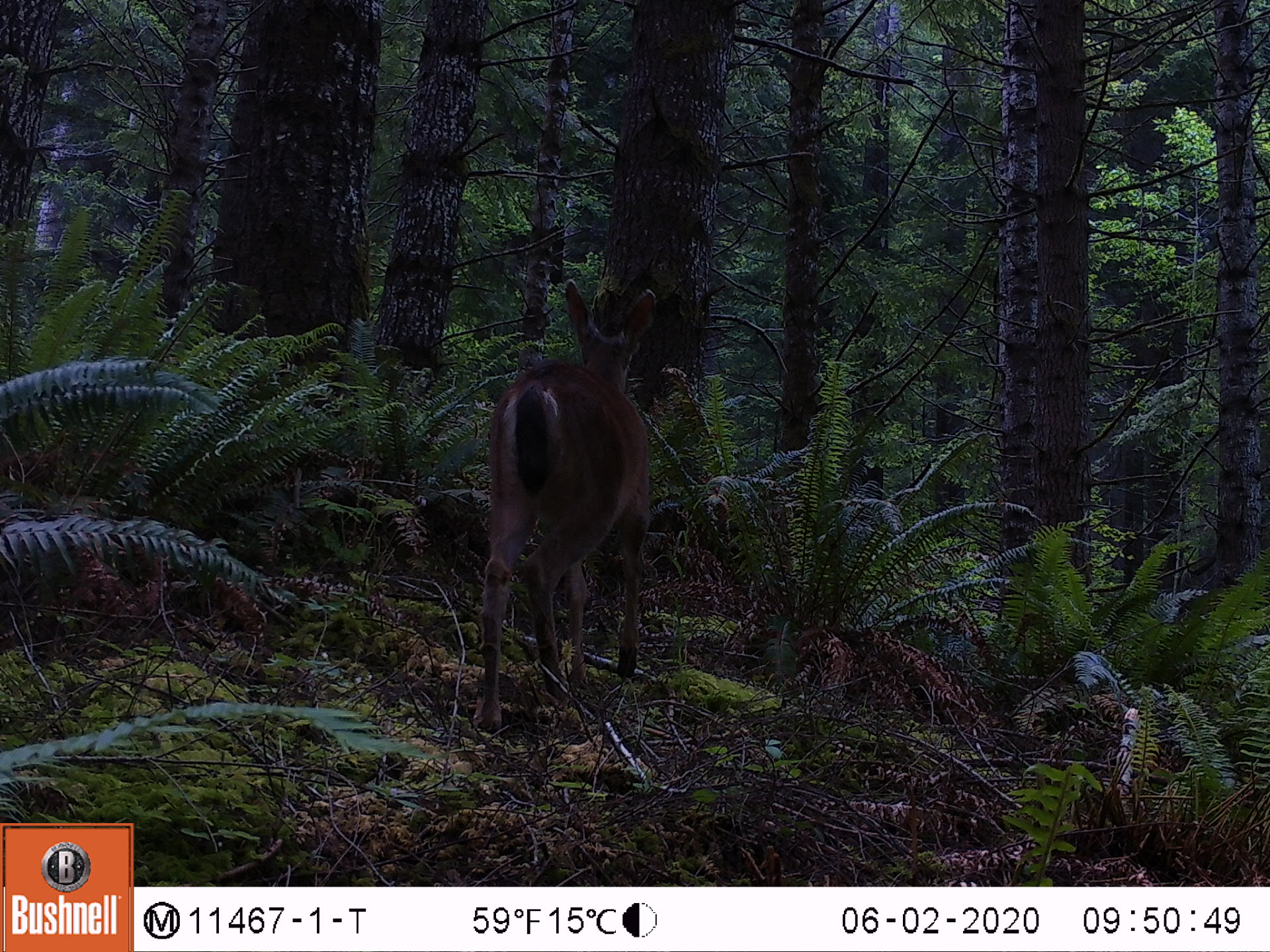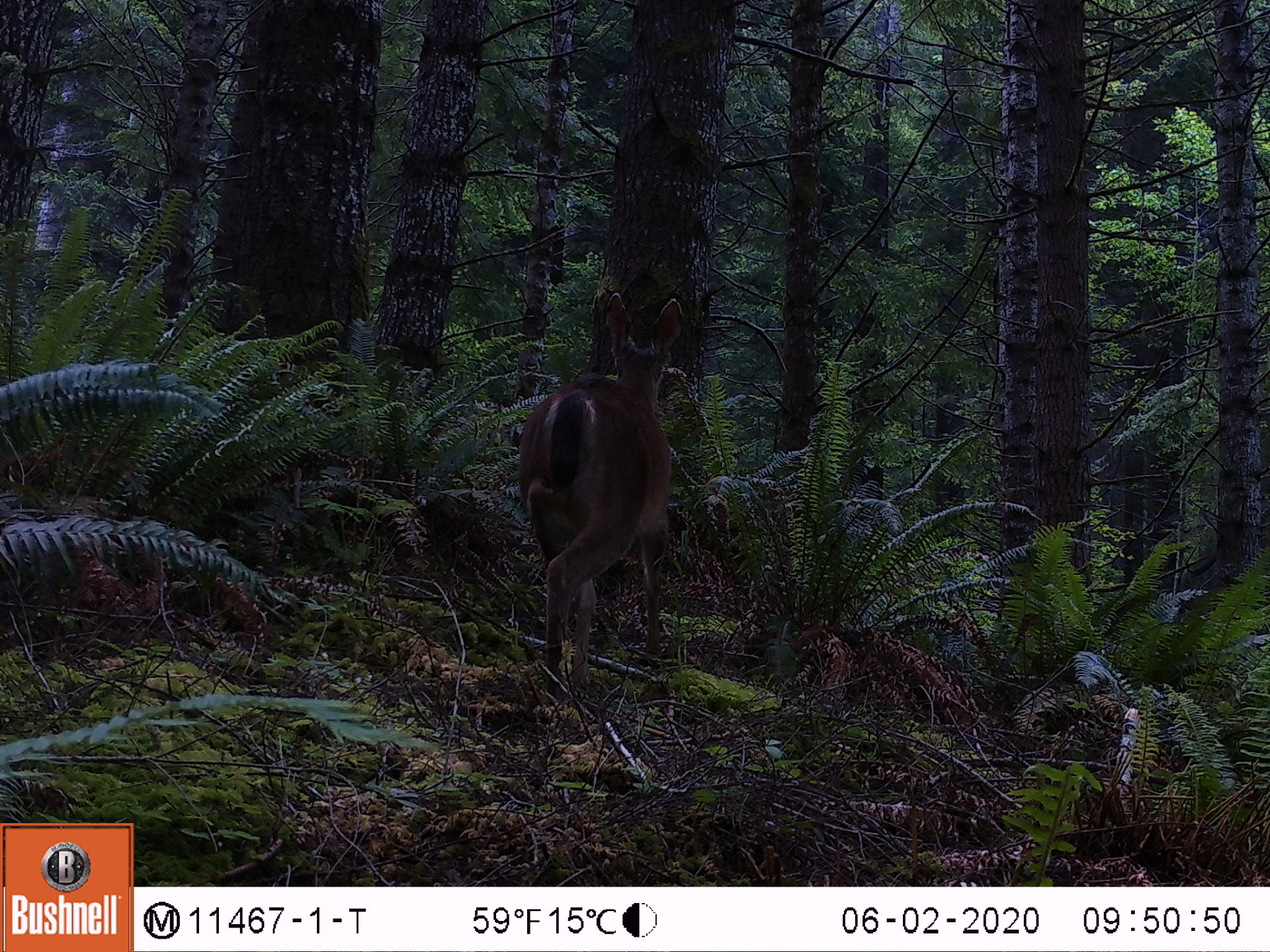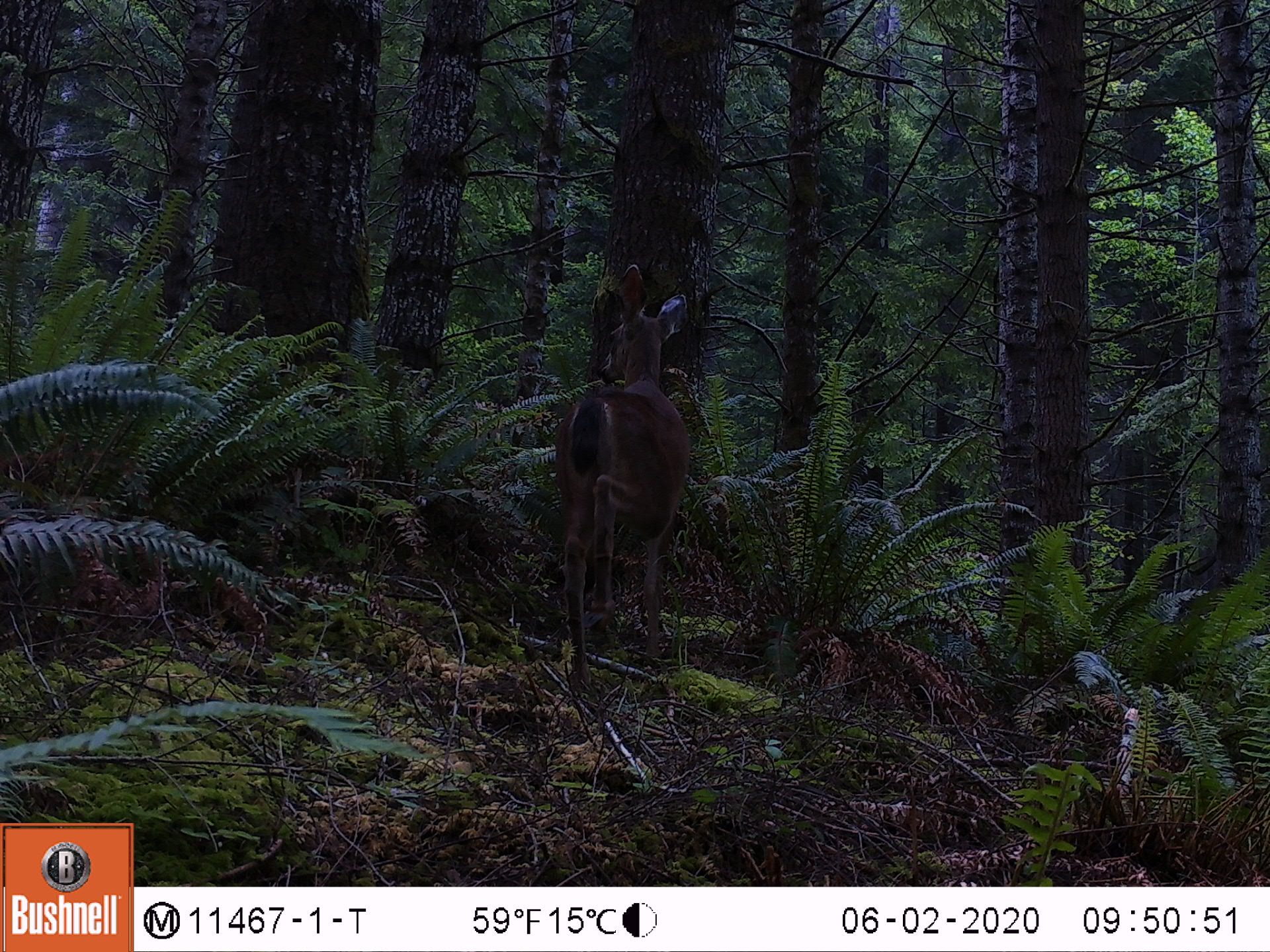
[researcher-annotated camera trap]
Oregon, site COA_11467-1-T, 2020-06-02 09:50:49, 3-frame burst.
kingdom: Animalia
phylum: Chordata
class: Mammalia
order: Artiodactyla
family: Cervidae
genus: Odocoileus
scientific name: Odocoileus hemionus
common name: black-tailed deer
Black-tailed deer (Odocoileus hemionus).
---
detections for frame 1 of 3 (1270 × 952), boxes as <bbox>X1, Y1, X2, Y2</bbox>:
black-tailed deer: <bbox>461, 263, 677, 741</bbox>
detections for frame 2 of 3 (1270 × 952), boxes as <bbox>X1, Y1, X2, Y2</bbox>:
black-tailed deer: <bbox>512, 276, 688, 712</bbox>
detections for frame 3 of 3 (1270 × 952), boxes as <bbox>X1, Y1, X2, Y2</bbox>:
black-tailed deer: <bbox>549, 256, 713, 690</bbox>